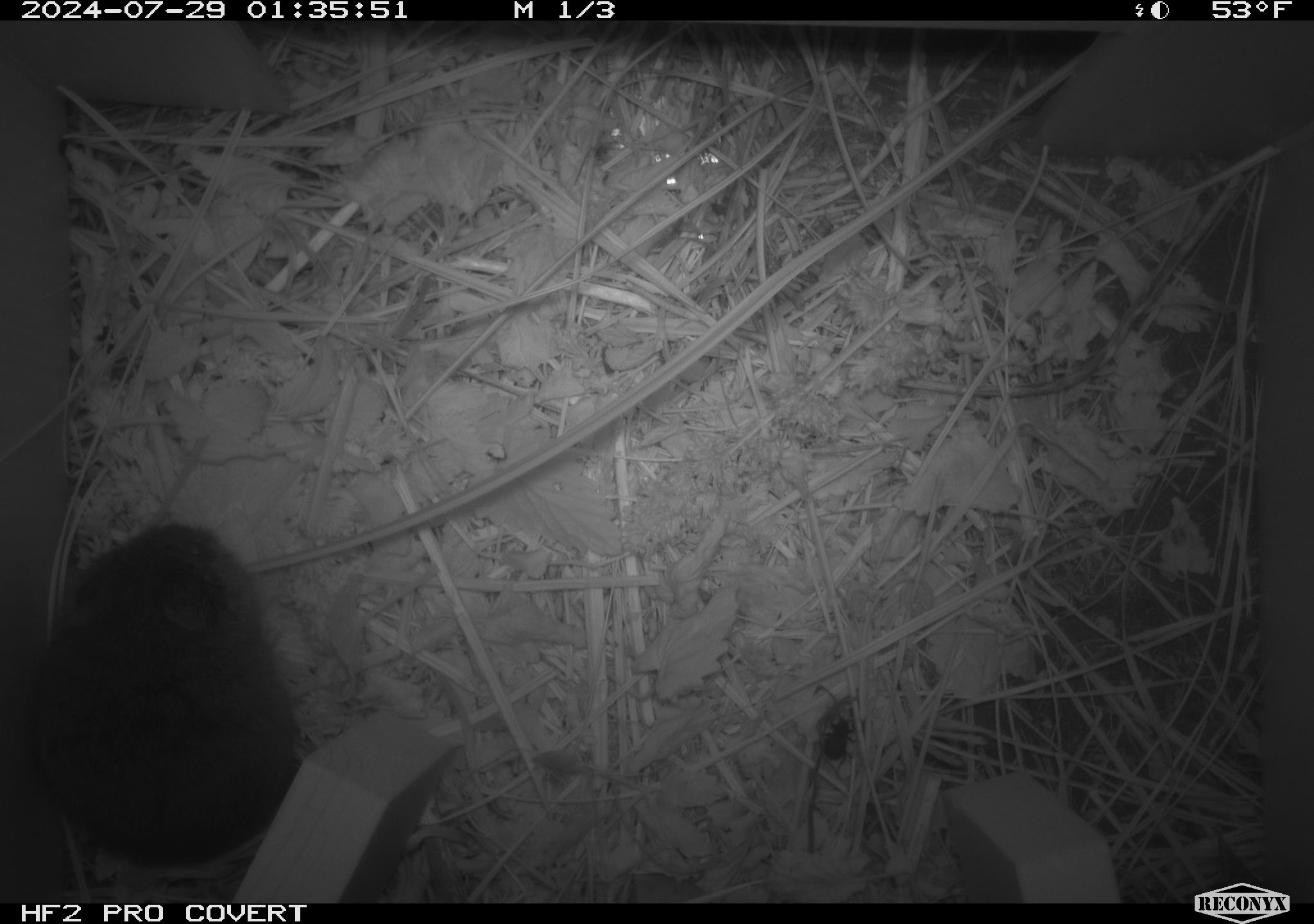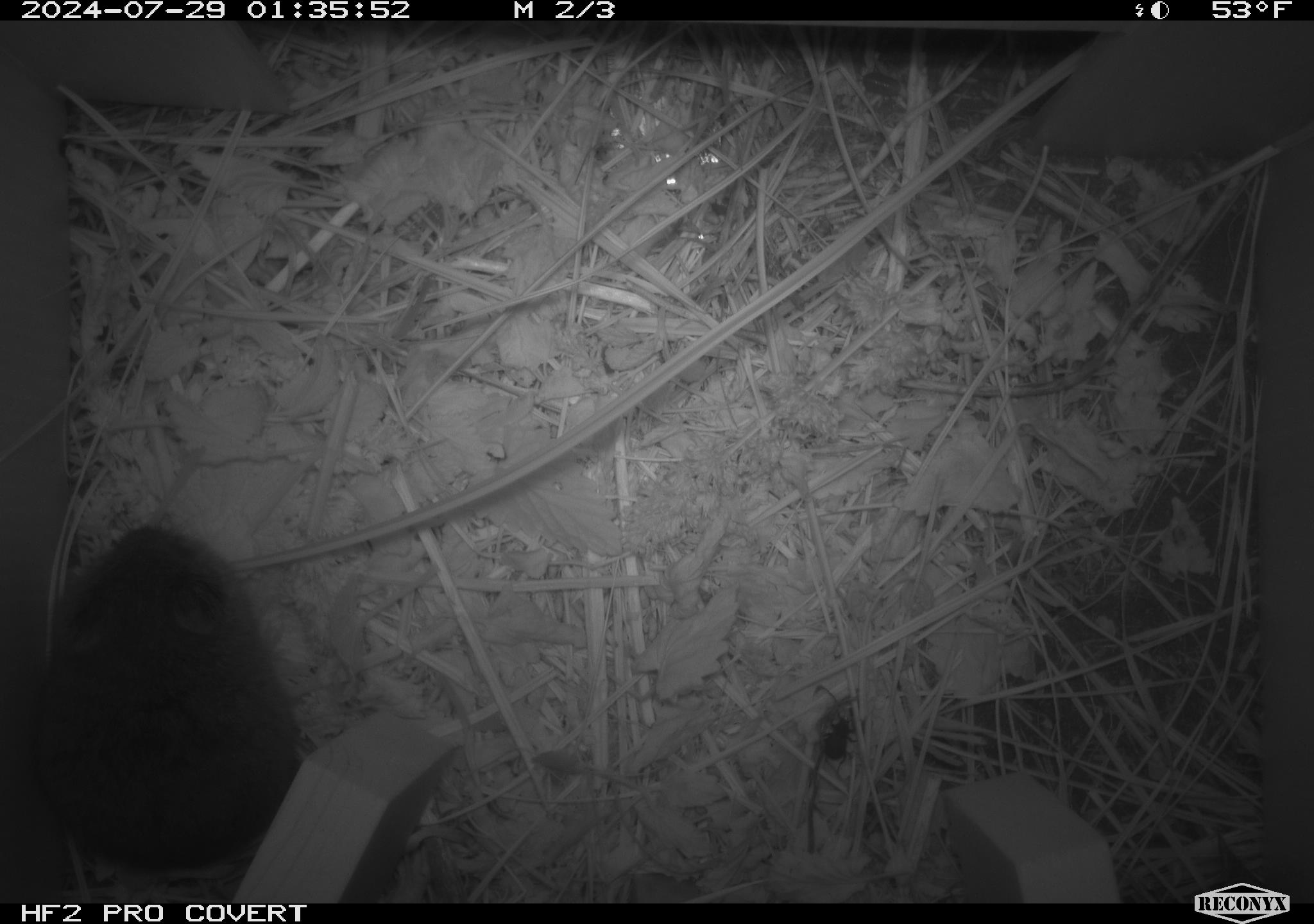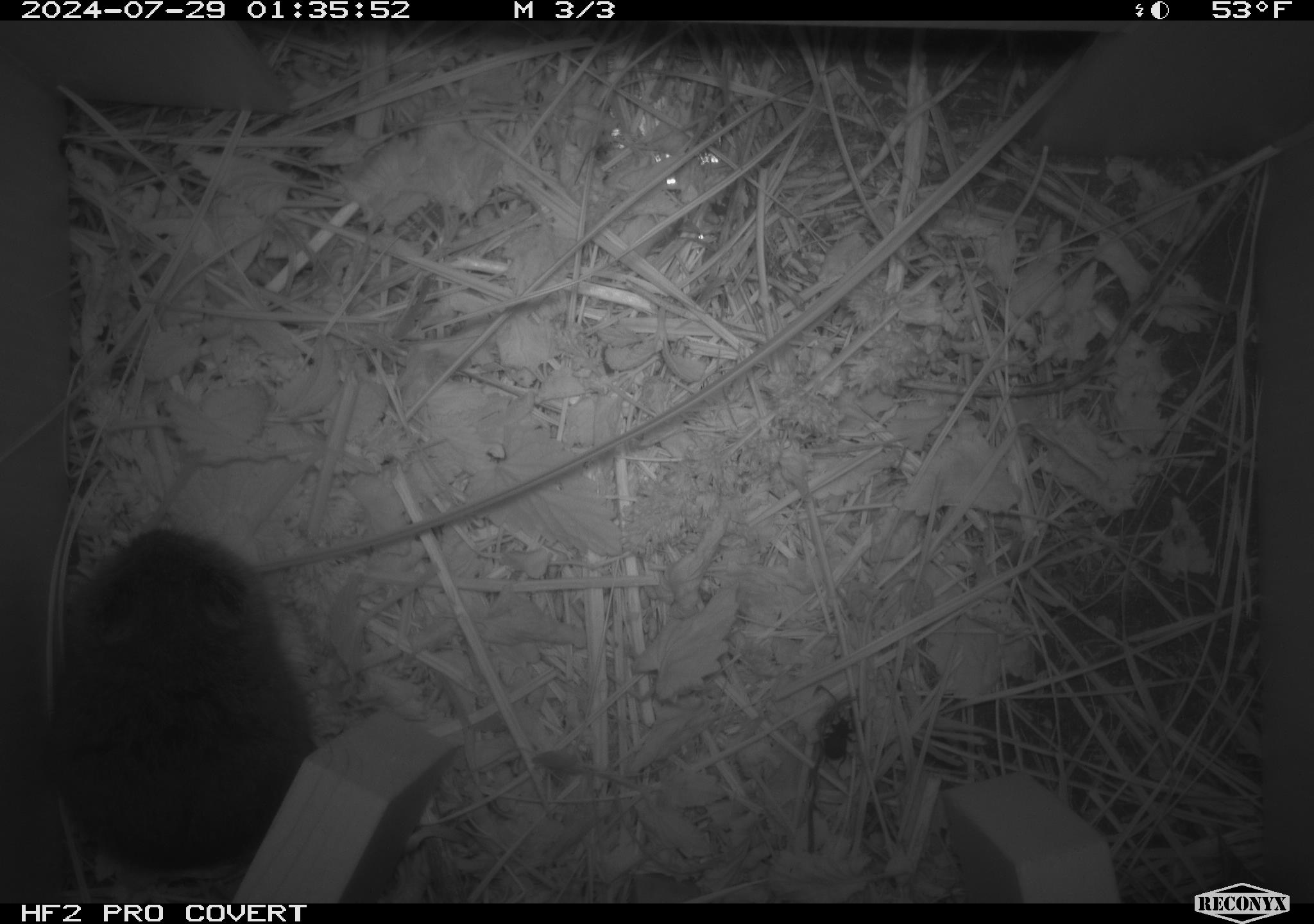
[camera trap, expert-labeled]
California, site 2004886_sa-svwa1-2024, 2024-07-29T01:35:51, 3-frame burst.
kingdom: Animalia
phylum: Chordata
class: Mammalia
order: Rodentia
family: Cricetidae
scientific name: Arvicolinae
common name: voles, lemmings, and muskrats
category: arvicolinae subfamily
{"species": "arvicolinae subfamily (voles, lemmings, and muskrats) (Arvicolinae)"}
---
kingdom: Animalia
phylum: Arthropoda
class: Insecta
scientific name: Insecta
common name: insect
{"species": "insect (Insecta)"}